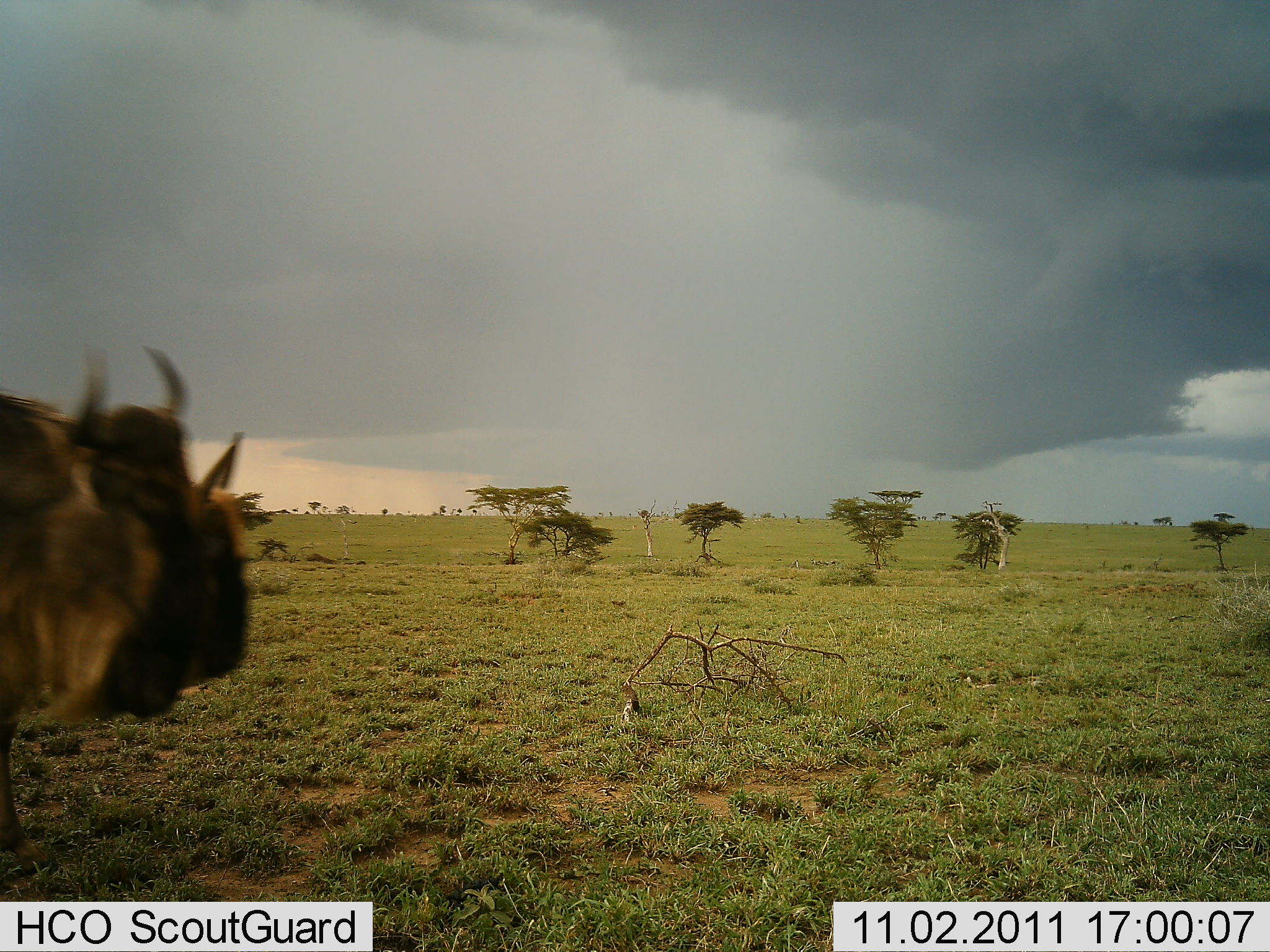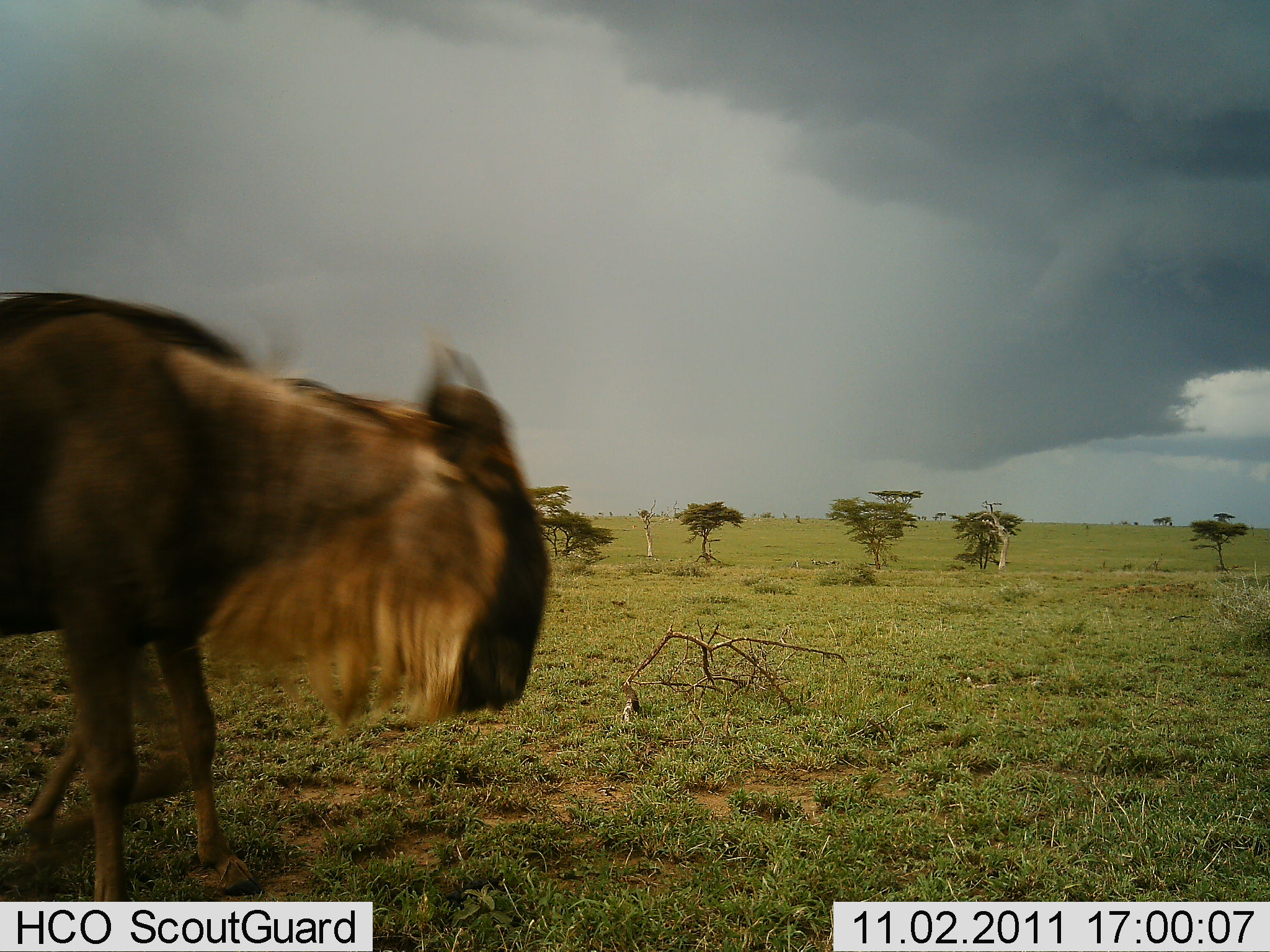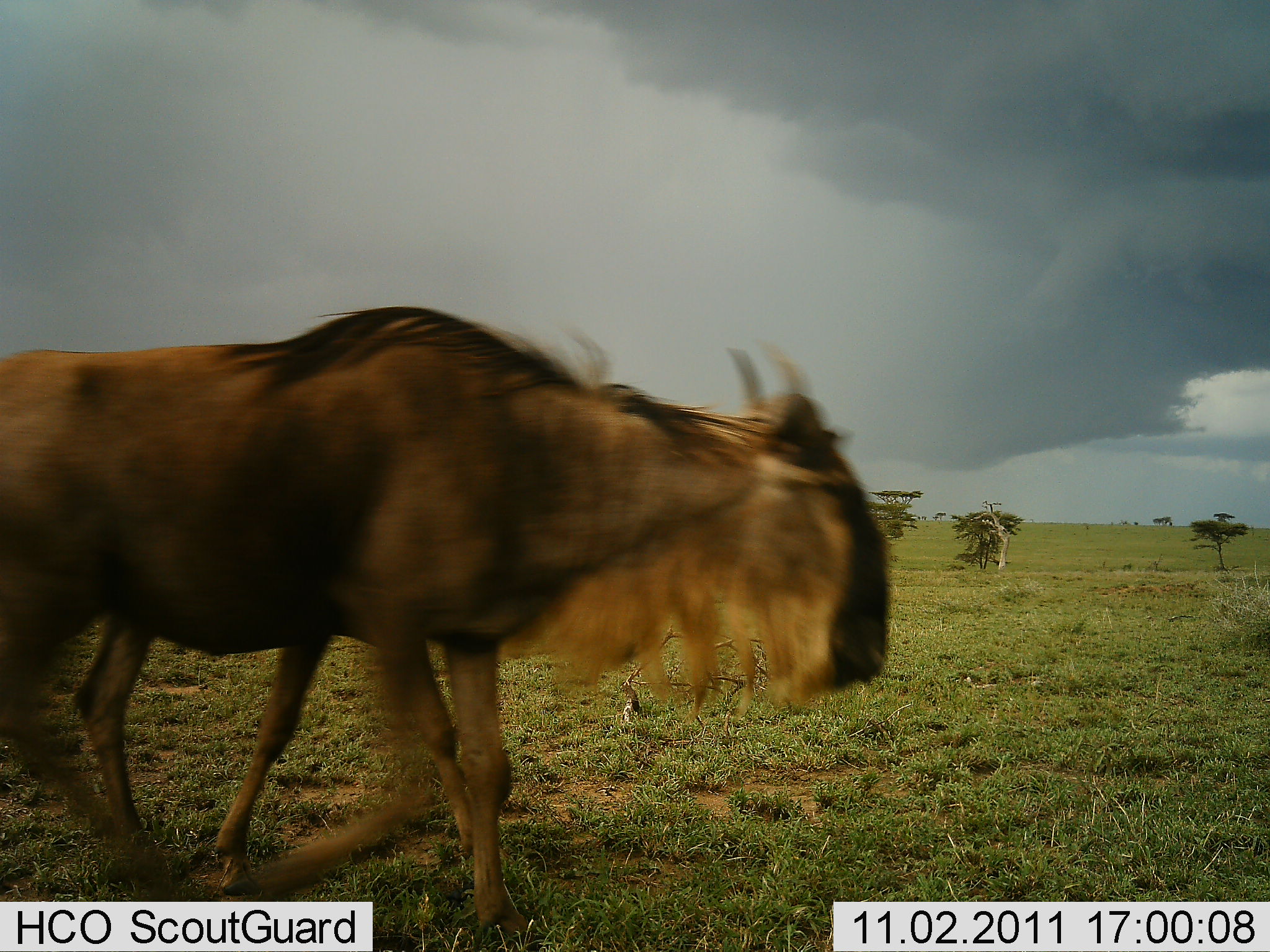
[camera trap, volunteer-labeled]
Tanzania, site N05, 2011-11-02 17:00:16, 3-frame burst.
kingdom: Animalia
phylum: Chordata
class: Mammalia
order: Artiodactyla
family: Bovidae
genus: Connochaetes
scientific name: Connochaetes taurinus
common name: blue wildebeest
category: wildebeest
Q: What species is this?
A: Wildebeest (blue wildebeest) (Connochaetes taurinus).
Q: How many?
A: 2.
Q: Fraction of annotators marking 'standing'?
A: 0%.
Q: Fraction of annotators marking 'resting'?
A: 0%.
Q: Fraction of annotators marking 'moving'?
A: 100%.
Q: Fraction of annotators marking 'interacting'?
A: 0%.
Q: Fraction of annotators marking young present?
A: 7%.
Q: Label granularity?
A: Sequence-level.